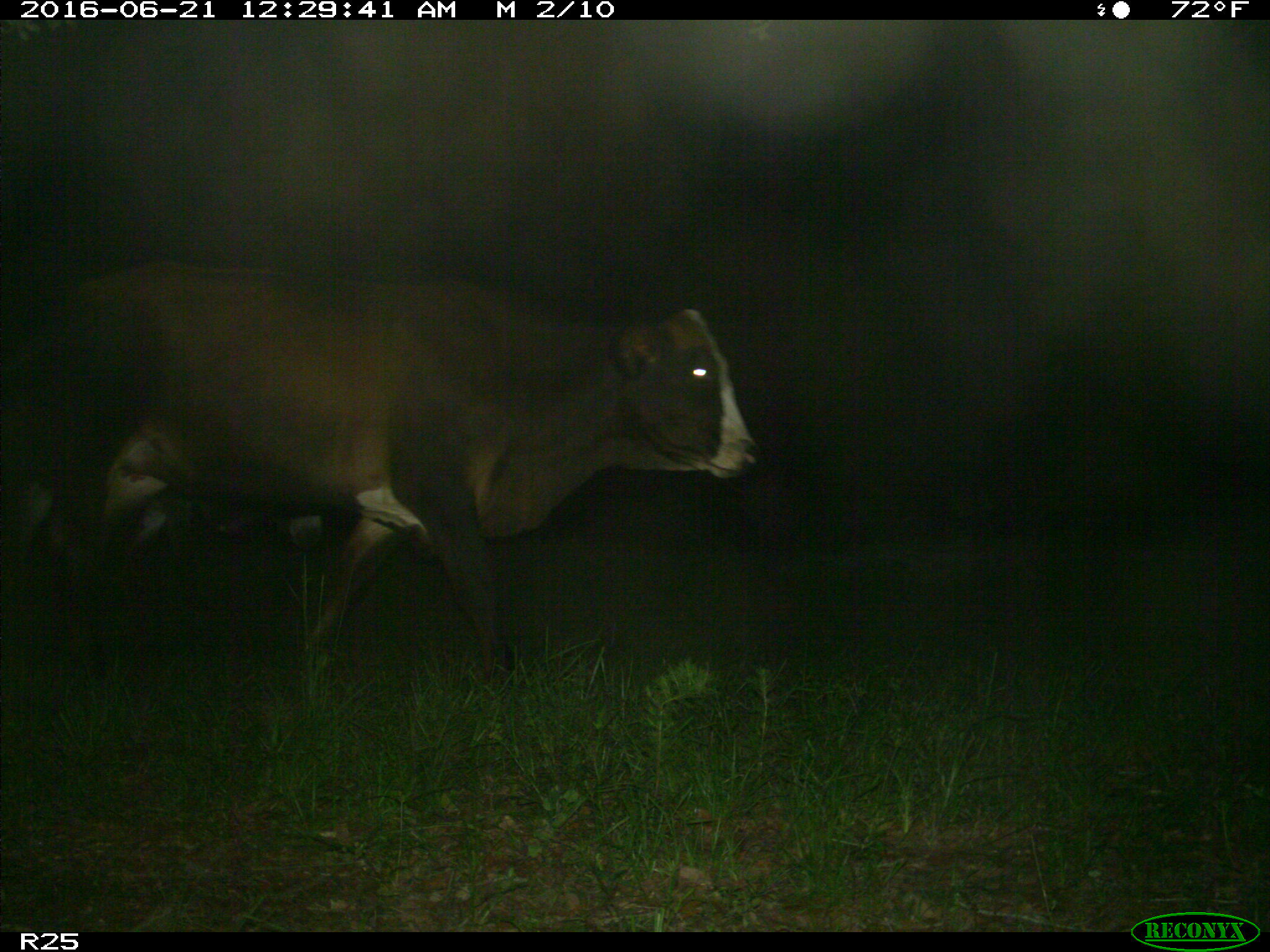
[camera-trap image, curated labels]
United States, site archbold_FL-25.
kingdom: Animalia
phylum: Chordata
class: Mammalia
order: Artiodactyla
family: Bovidae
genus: Bos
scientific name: Bos taurus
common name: domestic cow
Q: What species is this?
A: Bos taurus (domestic cow).